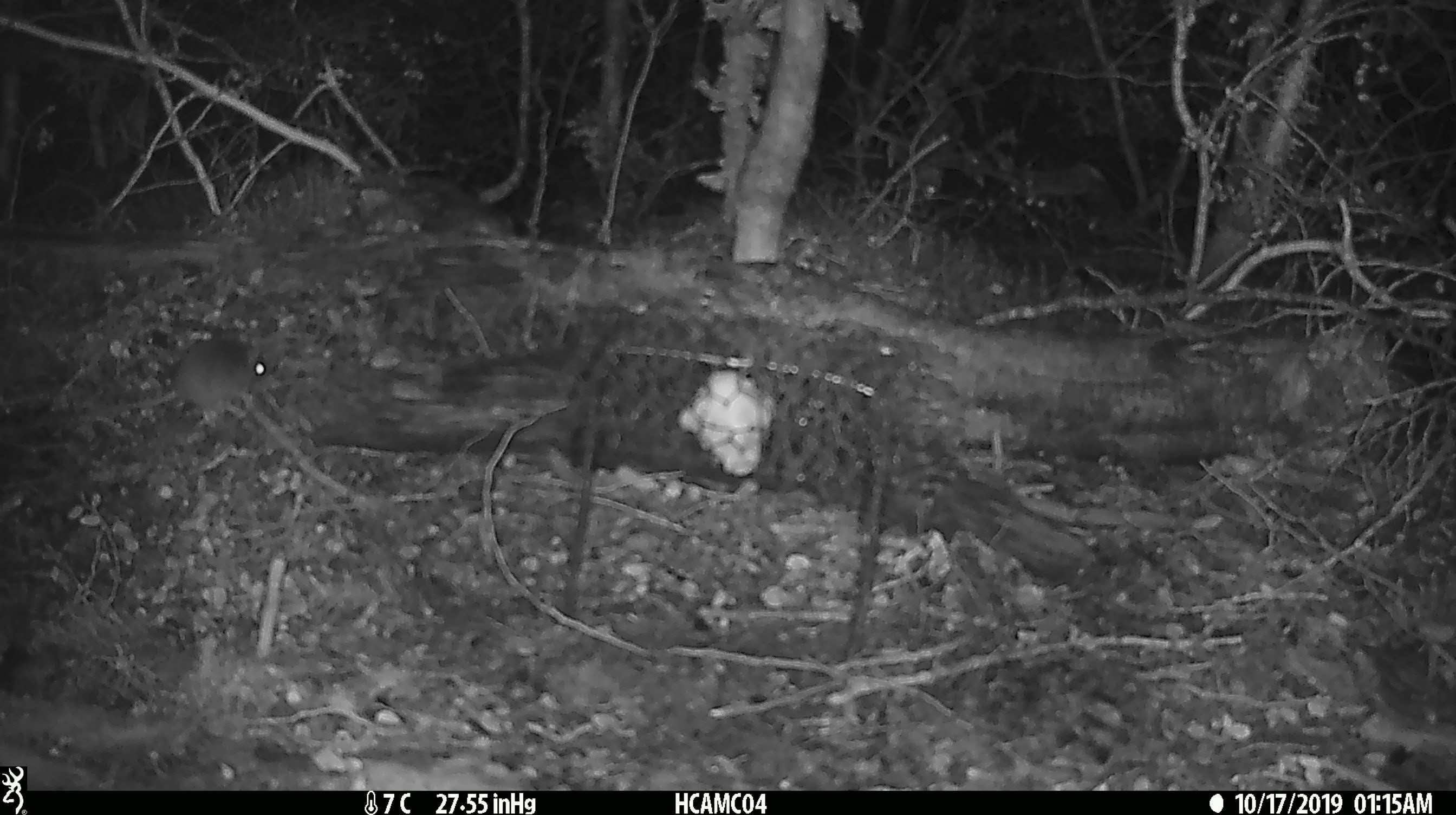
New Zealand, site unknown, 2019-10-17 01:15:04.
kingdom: Animalia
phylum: Chordata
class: Mammalia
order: Rodentia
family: Muridae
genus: Mus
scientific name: Mus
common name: mouse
Mouse (Mus).